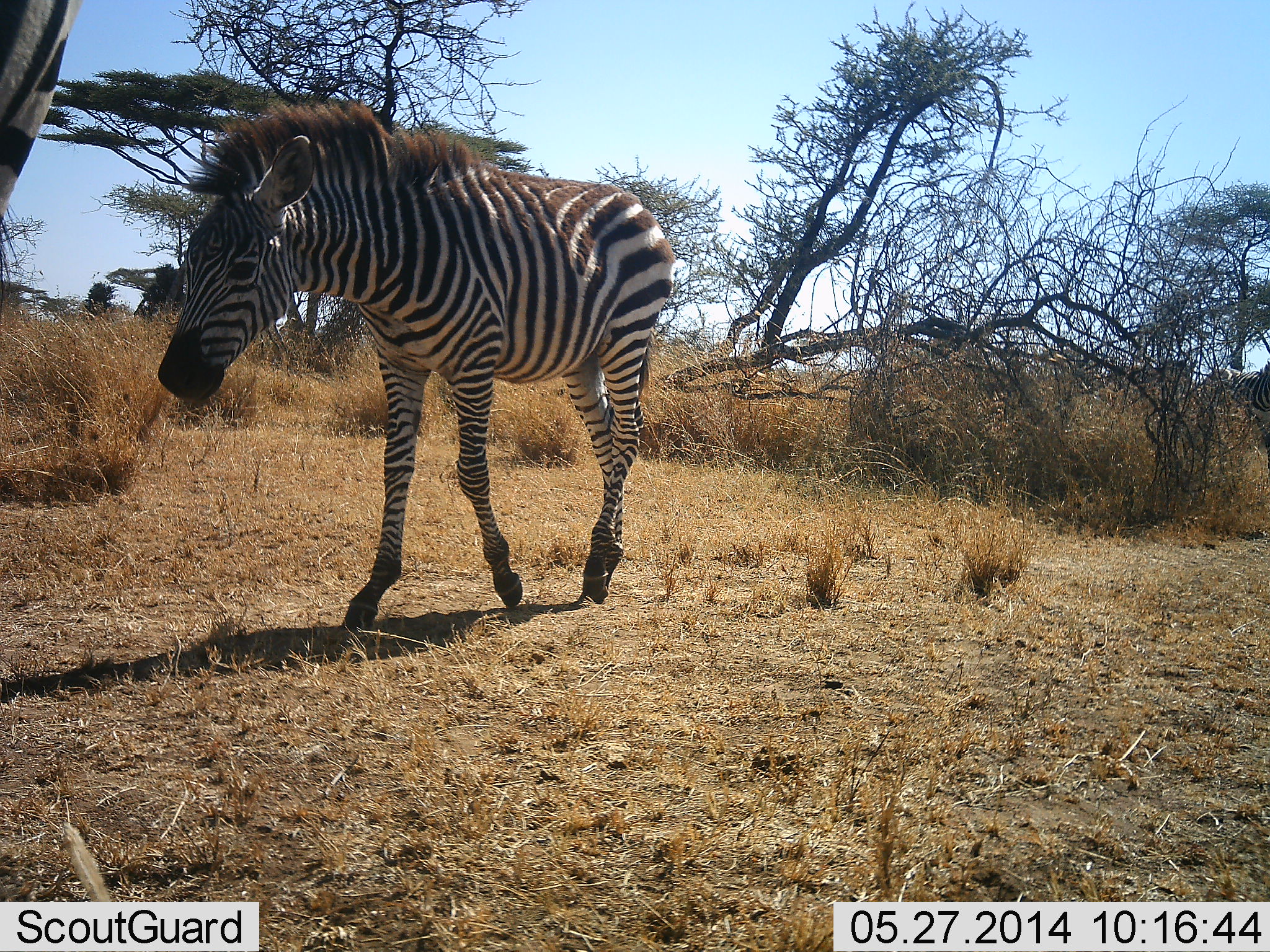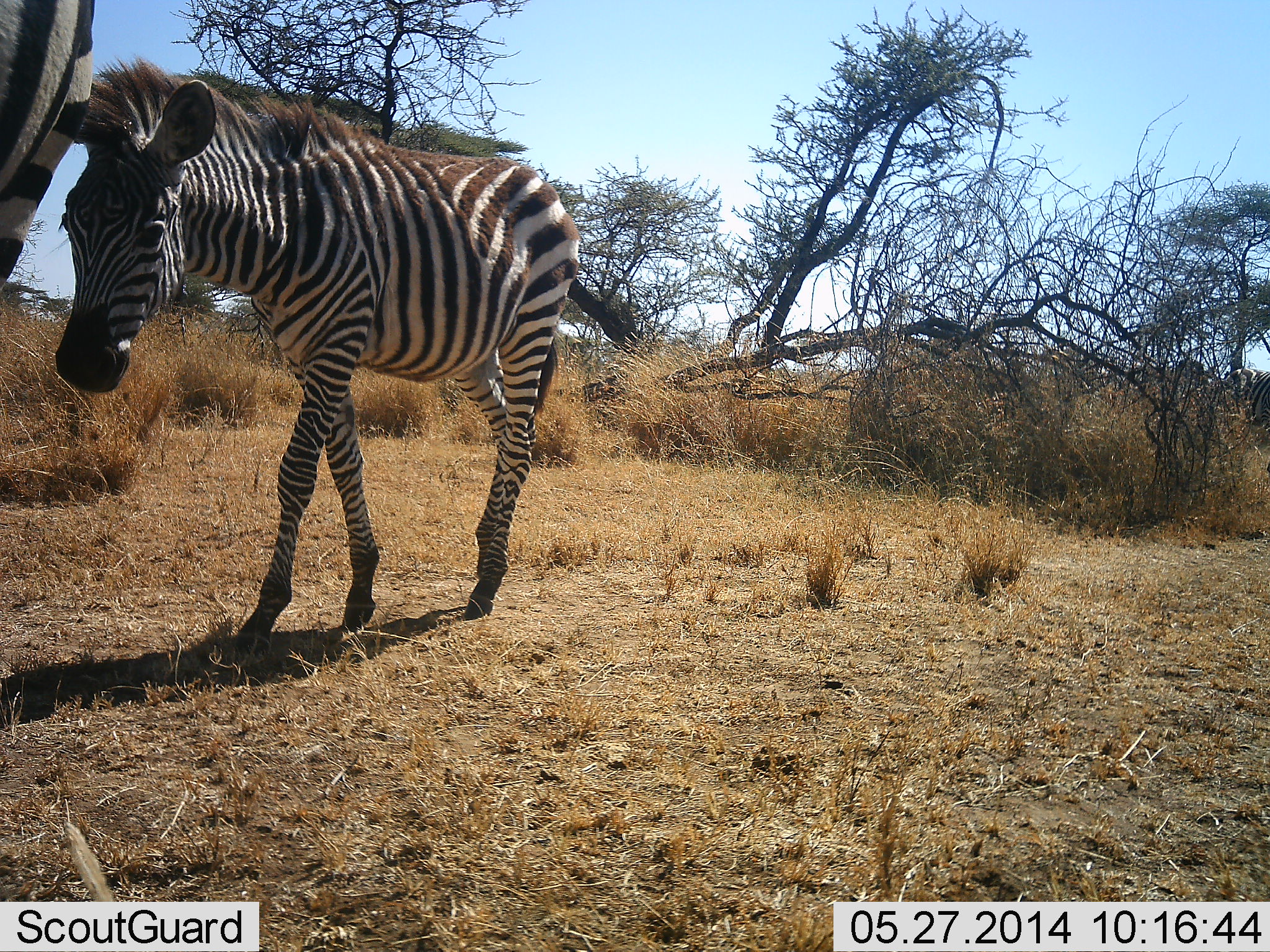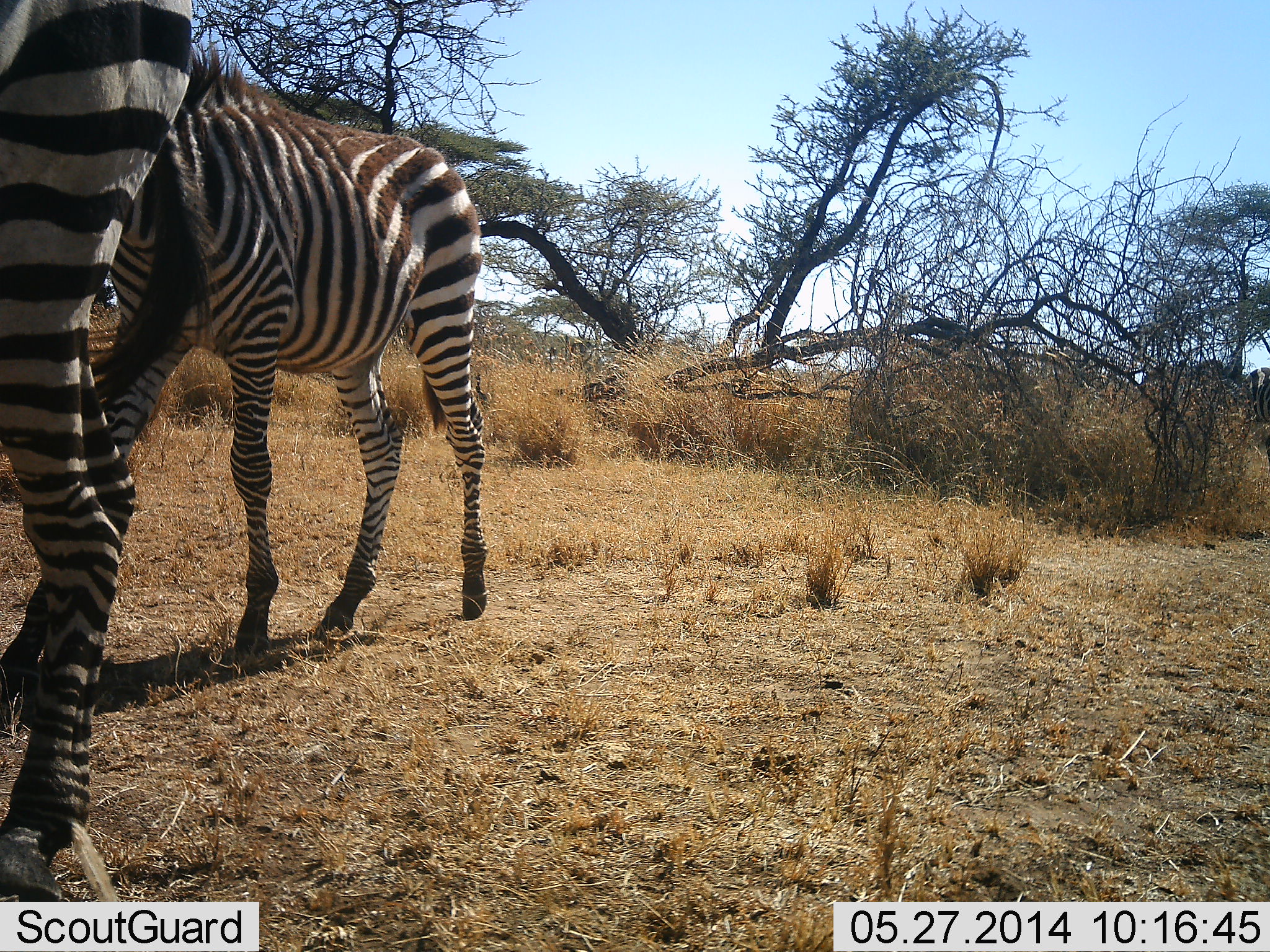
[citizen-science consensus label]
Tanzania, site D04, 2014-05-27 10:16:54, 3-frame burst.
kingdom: Animalia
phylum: Chordata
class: Mammalia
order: Perissodactyla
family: Equidae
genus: Equus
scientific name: Equus quagga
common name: plains zebra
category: zebra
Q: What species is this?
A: Zebra (plains zebra) (Equus quagga).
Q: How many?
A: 2.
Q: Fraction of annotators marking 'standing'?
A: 10%.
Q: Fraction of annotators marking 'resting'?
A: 0%.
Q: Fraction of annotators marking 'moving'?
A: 100%.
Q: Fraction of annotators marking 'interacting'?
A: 0%.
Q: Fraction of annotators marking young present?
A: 48%.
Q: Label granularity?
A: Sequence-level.